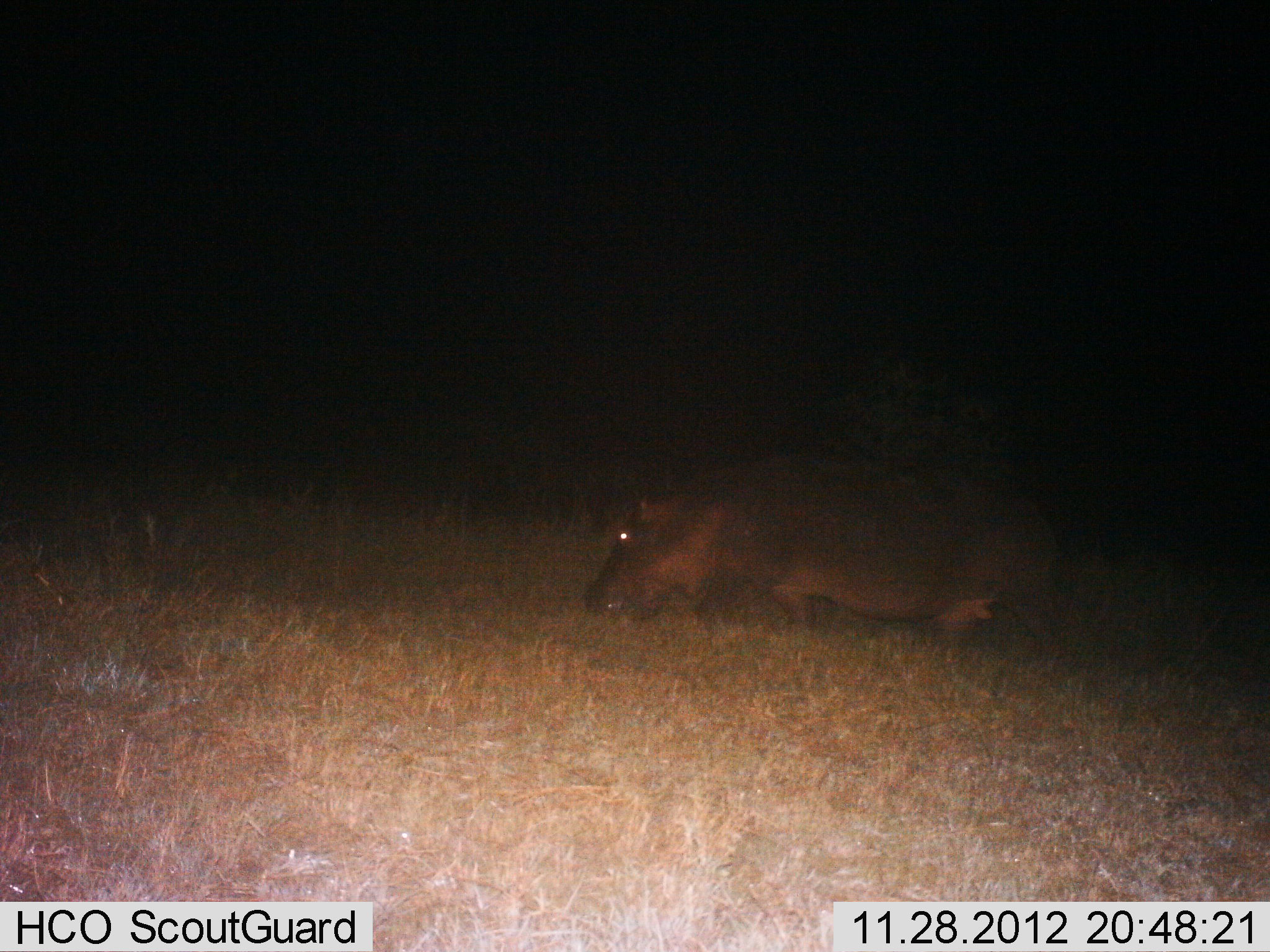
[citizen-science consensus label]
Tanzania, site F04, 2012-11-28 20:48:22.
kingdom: Animalia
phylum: Chordata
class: Mammalia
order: Artiodactyla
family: Hippopotamidae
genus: Hippopotamus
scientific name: Hippopotamus amphibius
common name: hippopotamus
Hippopotamus (Hippopotamus amphibius), count 1. Behavior (volunteer vote fractions): standing 17%, resting 2%, moving 57%, interacting 2%. Young present (vote fraction): 0%. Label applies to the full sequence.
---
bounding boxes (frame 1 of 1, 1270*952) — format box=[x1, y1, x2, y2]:
animal: box=[576, 446, 1089, 676]